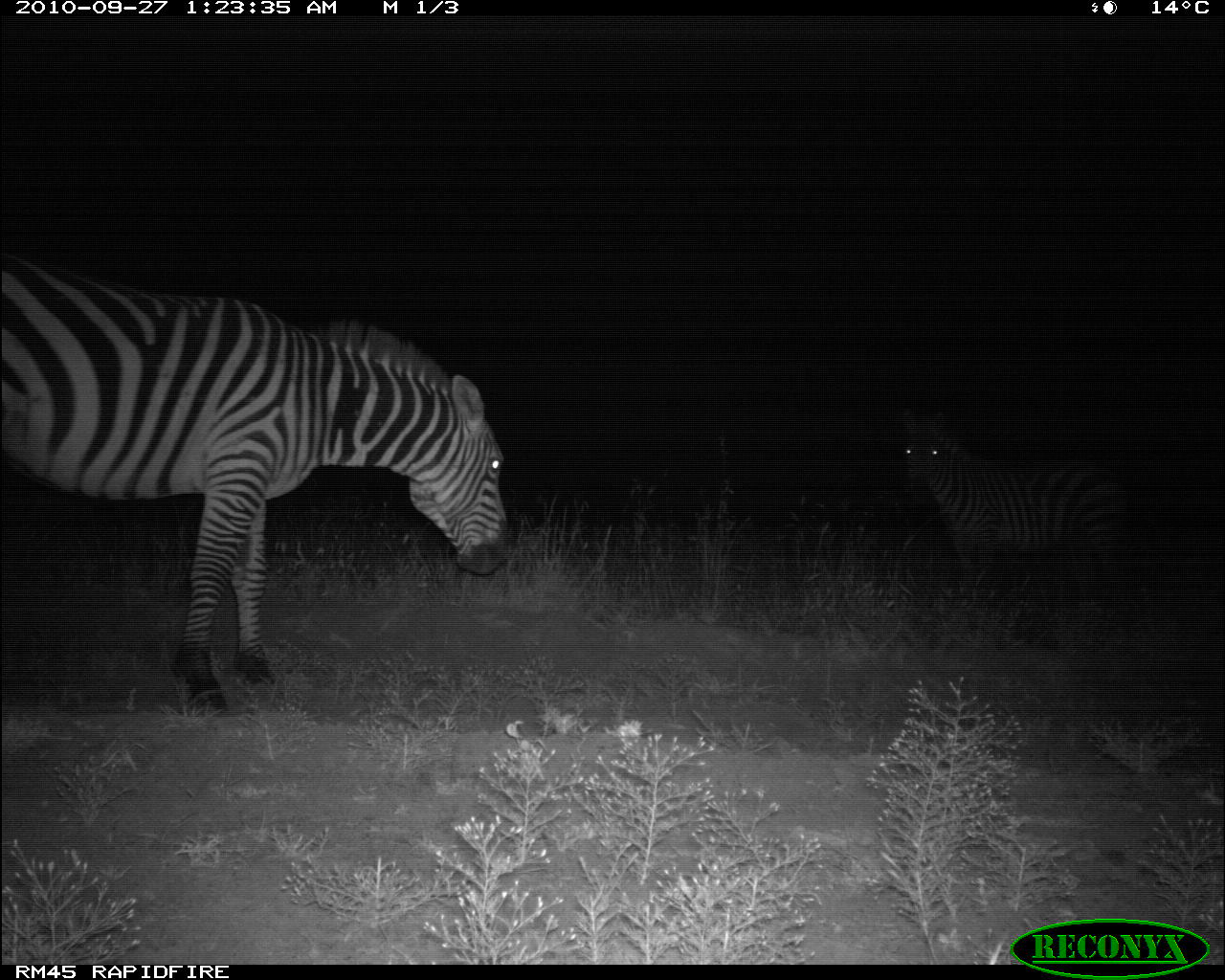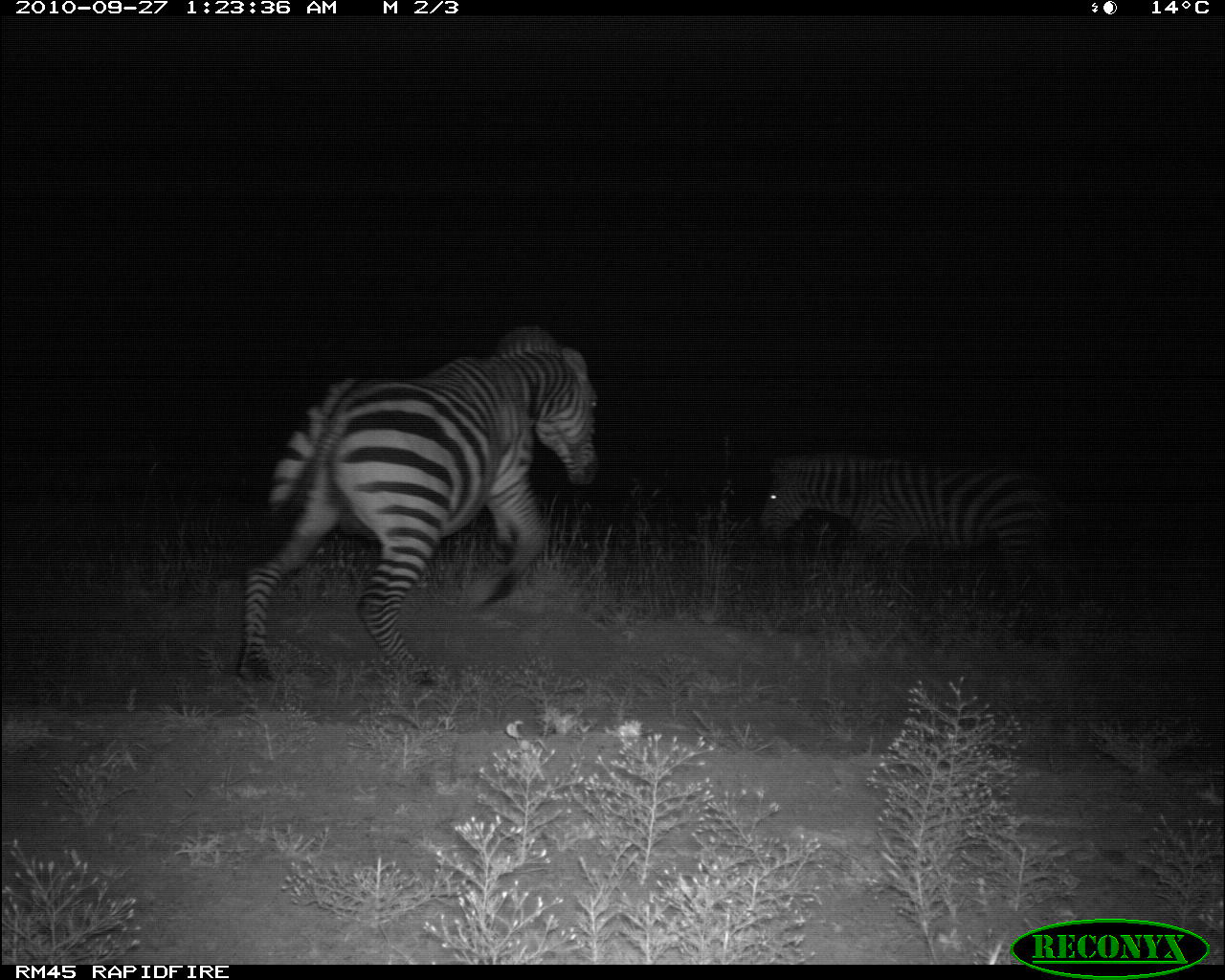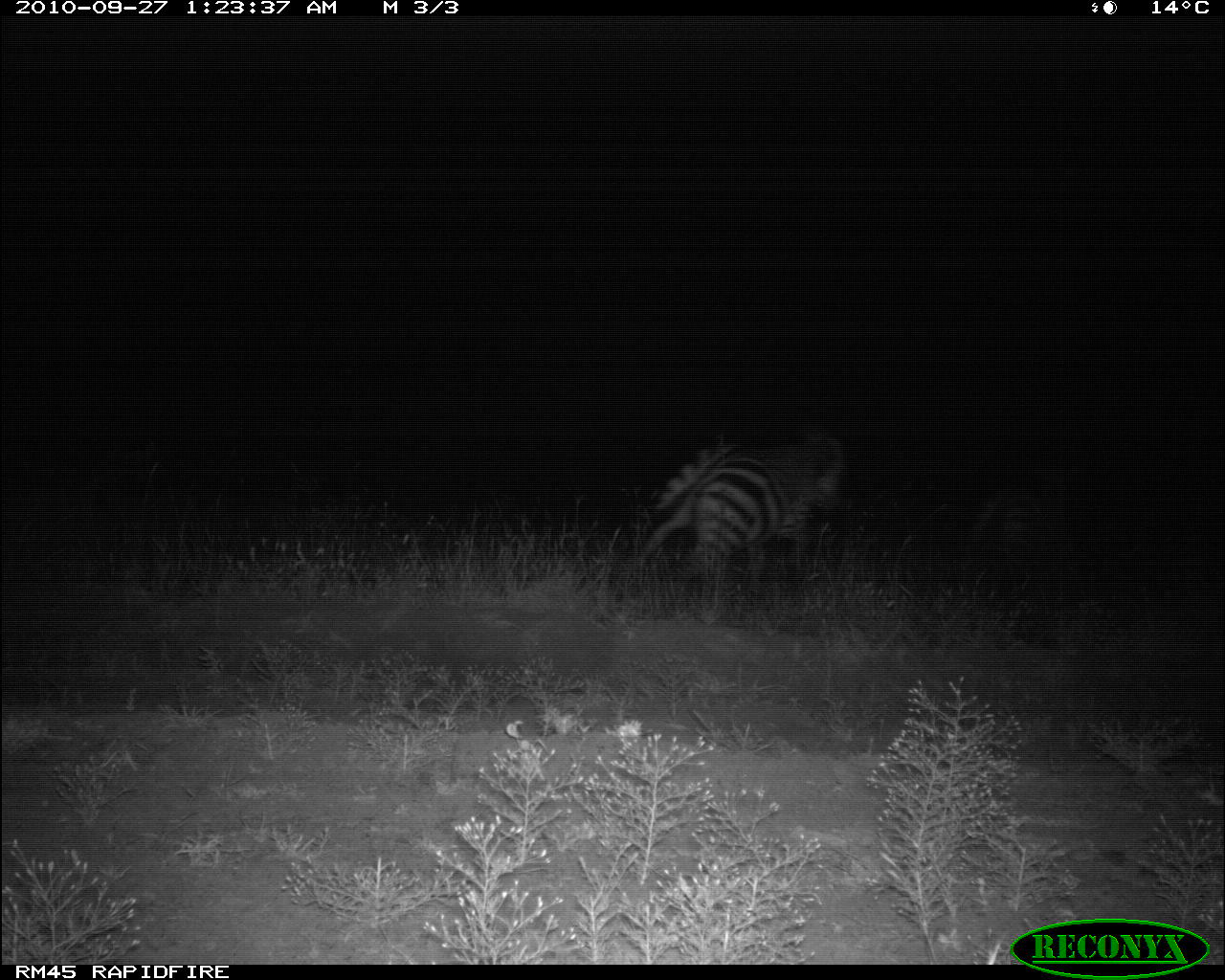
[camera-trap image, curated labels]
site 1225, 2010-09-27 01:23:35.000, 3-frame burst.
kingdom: Animalia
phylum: Chordata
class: Mammalia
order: Perissodactyla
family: Equidae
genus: Equus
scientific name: Equus quagga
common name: plains zebra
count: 2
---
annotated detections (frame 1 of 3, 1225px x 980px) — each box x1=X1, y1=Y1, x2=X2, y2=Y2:
equus quagga: x1=1, y1=247, x2=511, y2=718; x1=898, y1=405, x2=1135, y2=595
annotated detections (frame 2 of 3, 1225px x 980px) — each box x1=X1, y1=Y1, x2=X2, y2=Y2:
equus quagga: x1=237, y1=320, x2=595, y2=690; x1=755, y1=450, x2=1064, y2=627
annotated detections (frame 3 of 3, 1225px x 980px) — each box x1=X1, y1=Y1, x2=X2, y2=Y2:
equus quagga: x1=629, y1=424, x2=852, y2=595; x1=968, y1=455, x2=1065, y2=563